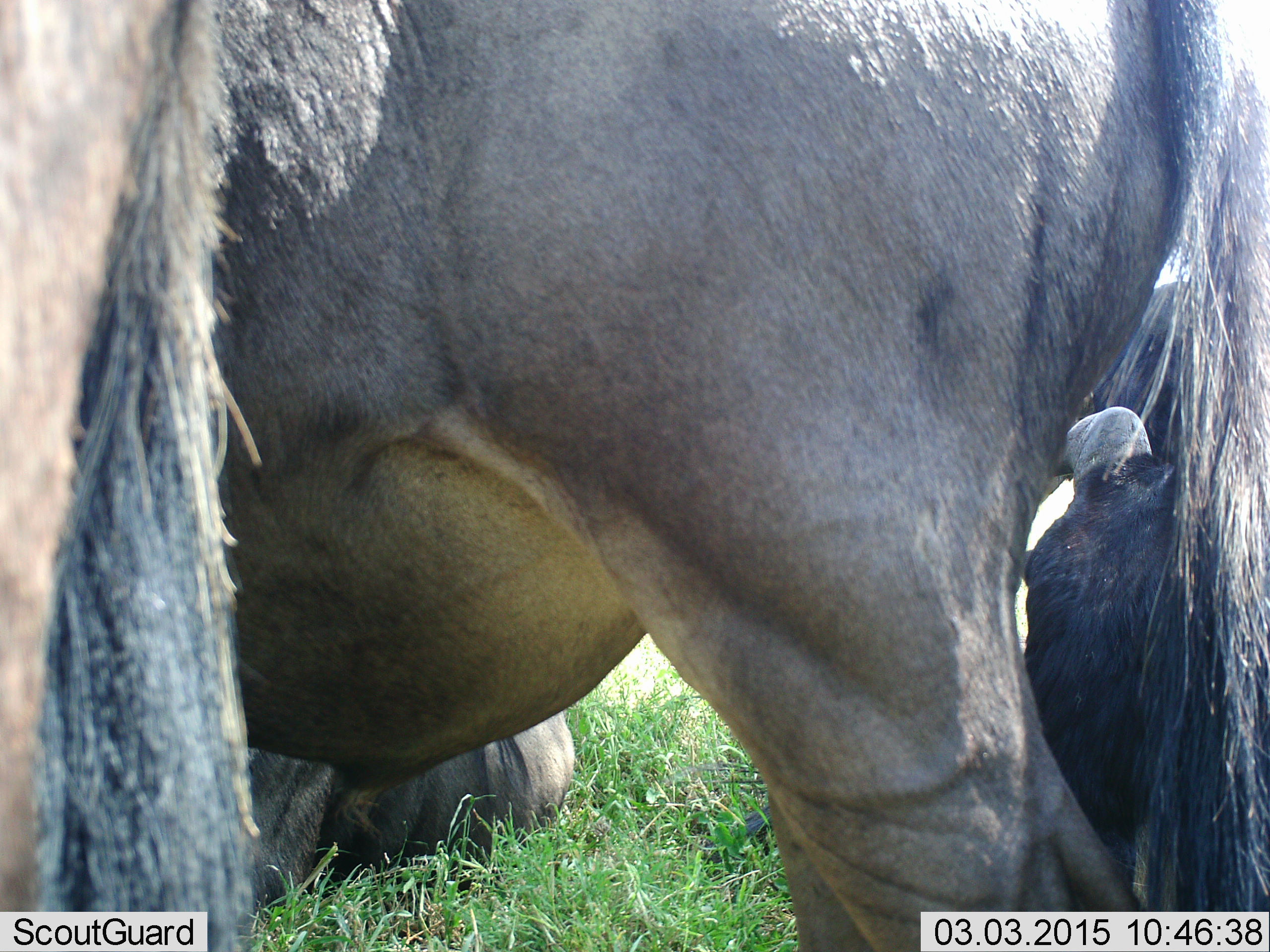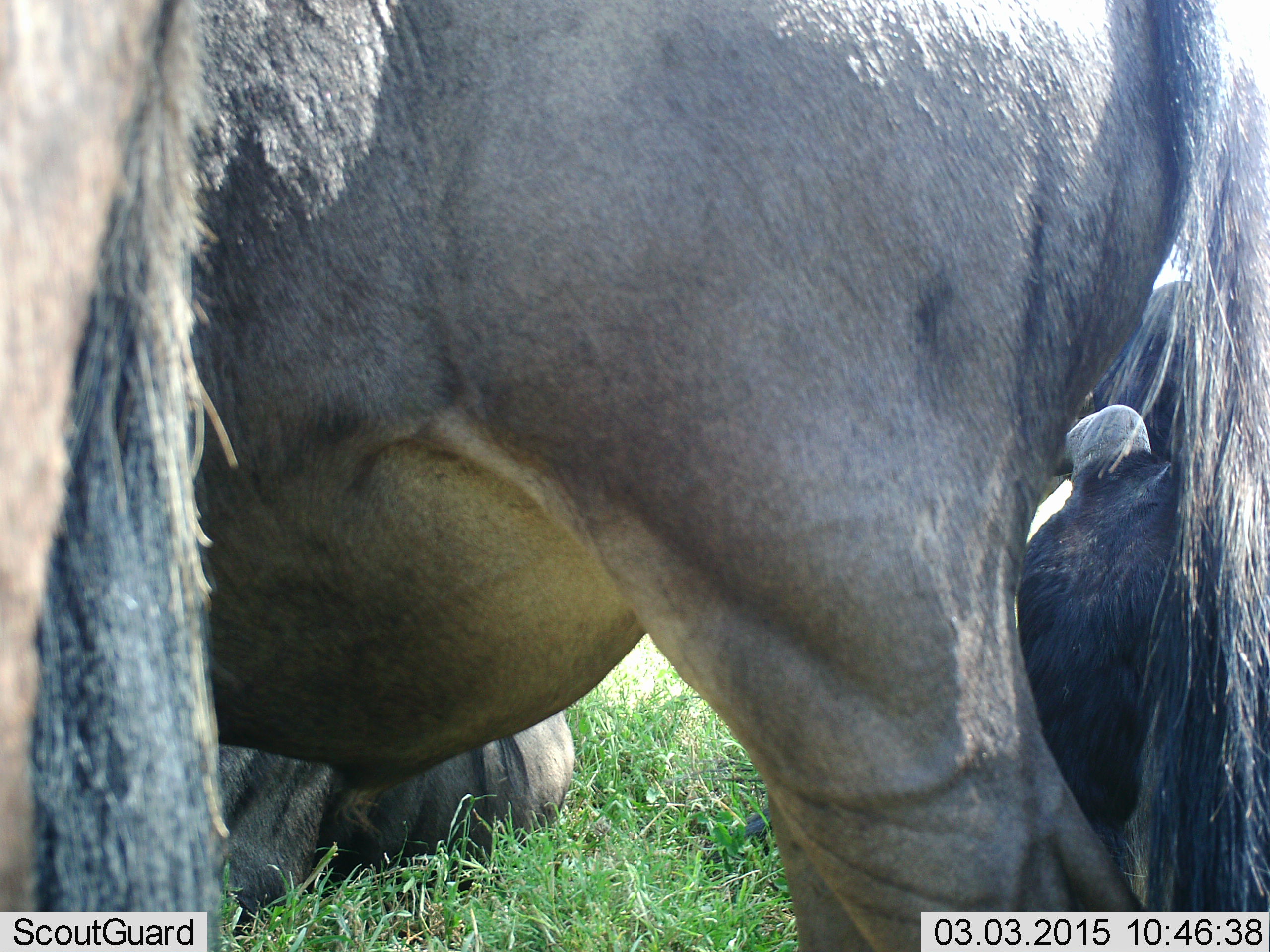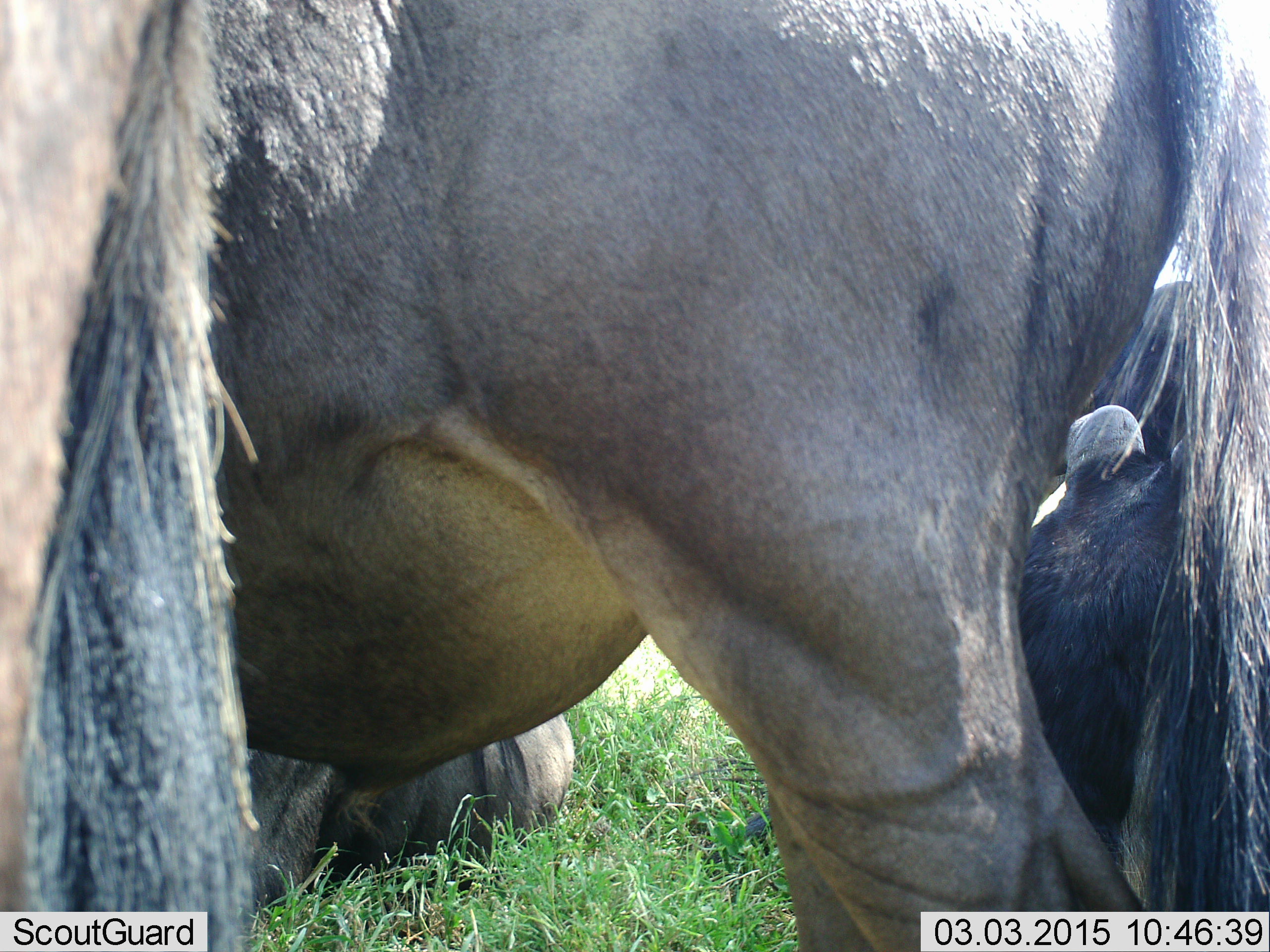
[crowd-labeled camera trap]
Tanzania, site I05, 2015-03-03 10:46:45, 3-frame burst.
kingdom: Animalia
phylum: Chordata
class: Mammalia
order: Artiodactyla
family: Bovidae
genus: Connochaetes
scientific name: Connochaetes taurinus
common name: blue wildebeest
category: wildebeest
Wildebeest (blue wildebeest) (Connochaetes taurinus), count 4. Behavior (volunteer vote fractions): standing 90%, resting 80%, moving 0%, interacting 0%. Young present (vote fraction): 0%. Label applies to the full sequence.